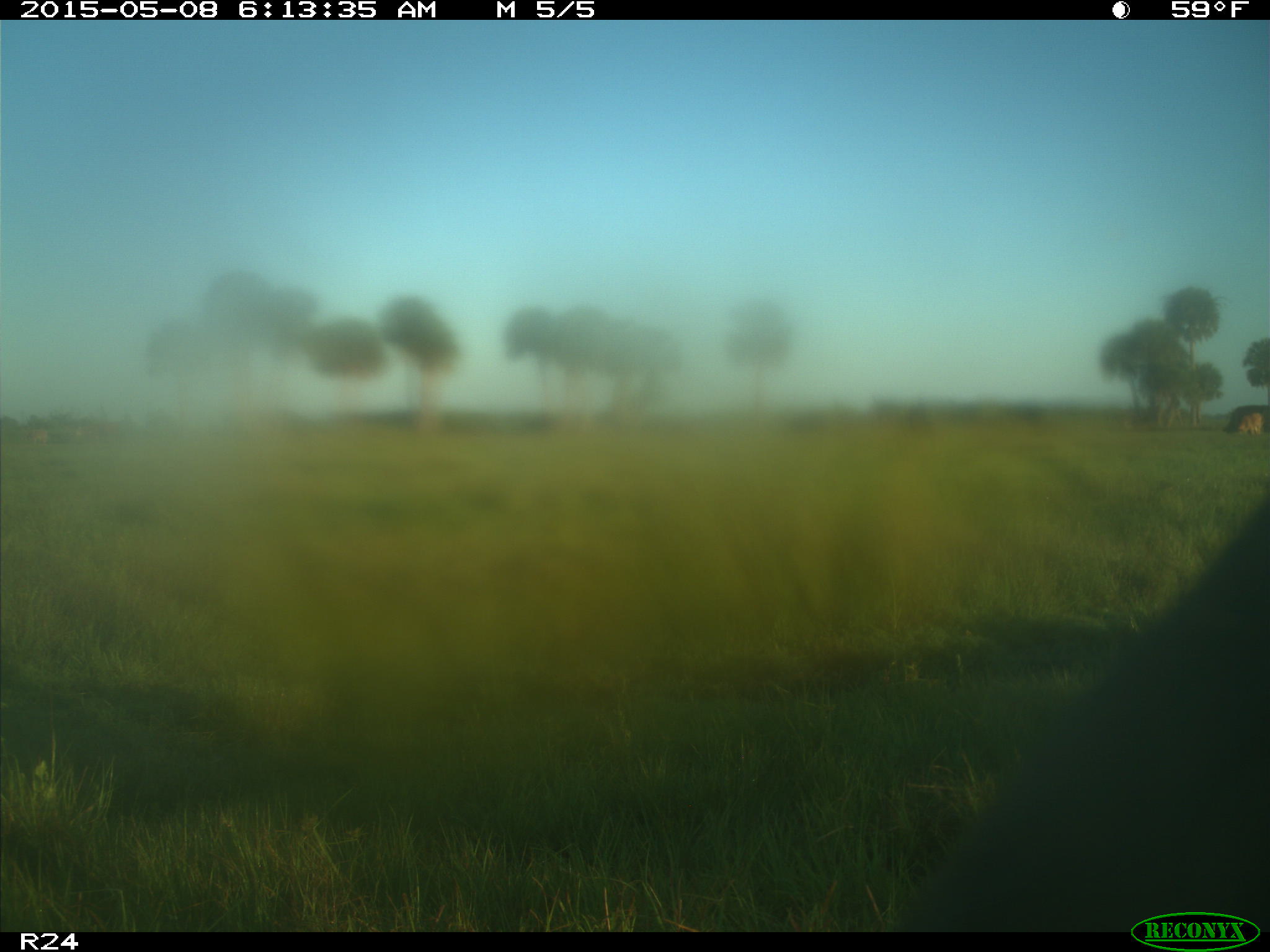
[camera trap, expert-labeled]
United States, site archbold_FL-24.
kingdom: Animalia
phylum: Chordata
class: Mammalia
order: Artiodactyla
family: Bovidae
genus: Bos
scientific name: Bos taurus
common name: domestic cow